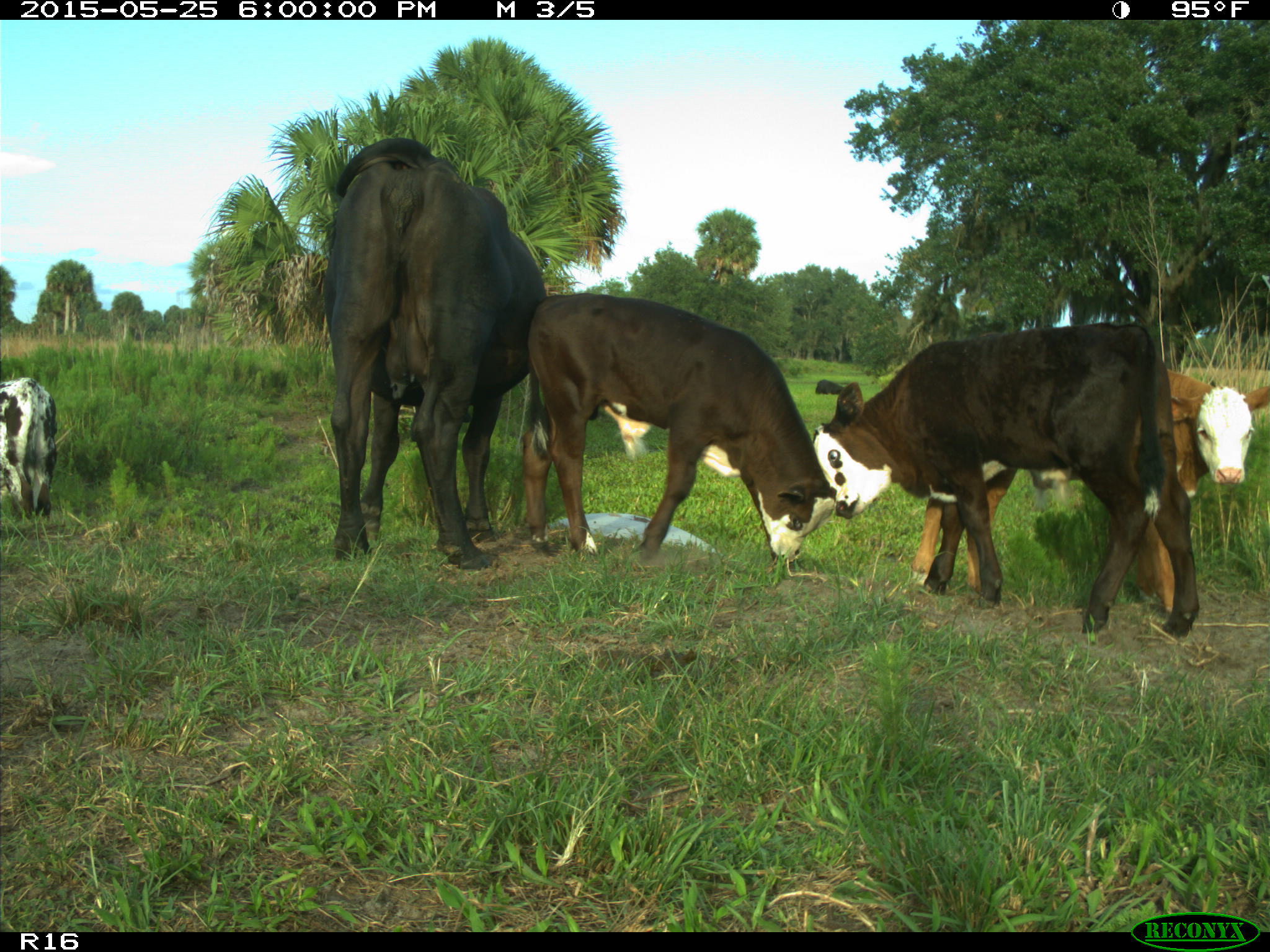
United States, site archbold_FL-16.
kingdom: Animalia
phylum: Chordata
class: Mammalia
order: Artiodactyla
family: Bovidae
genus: Bos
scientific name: Bos taurus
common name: domestic cow